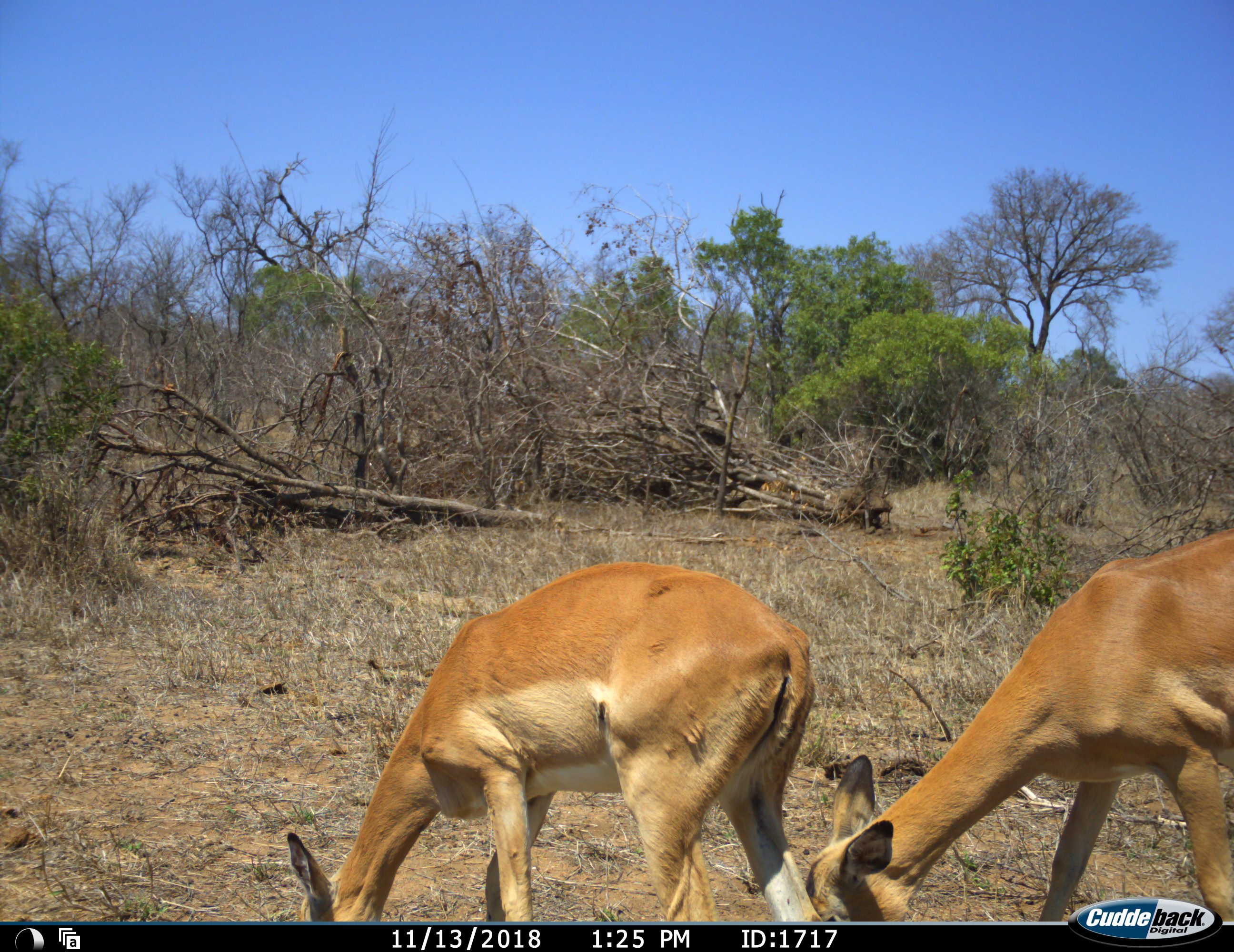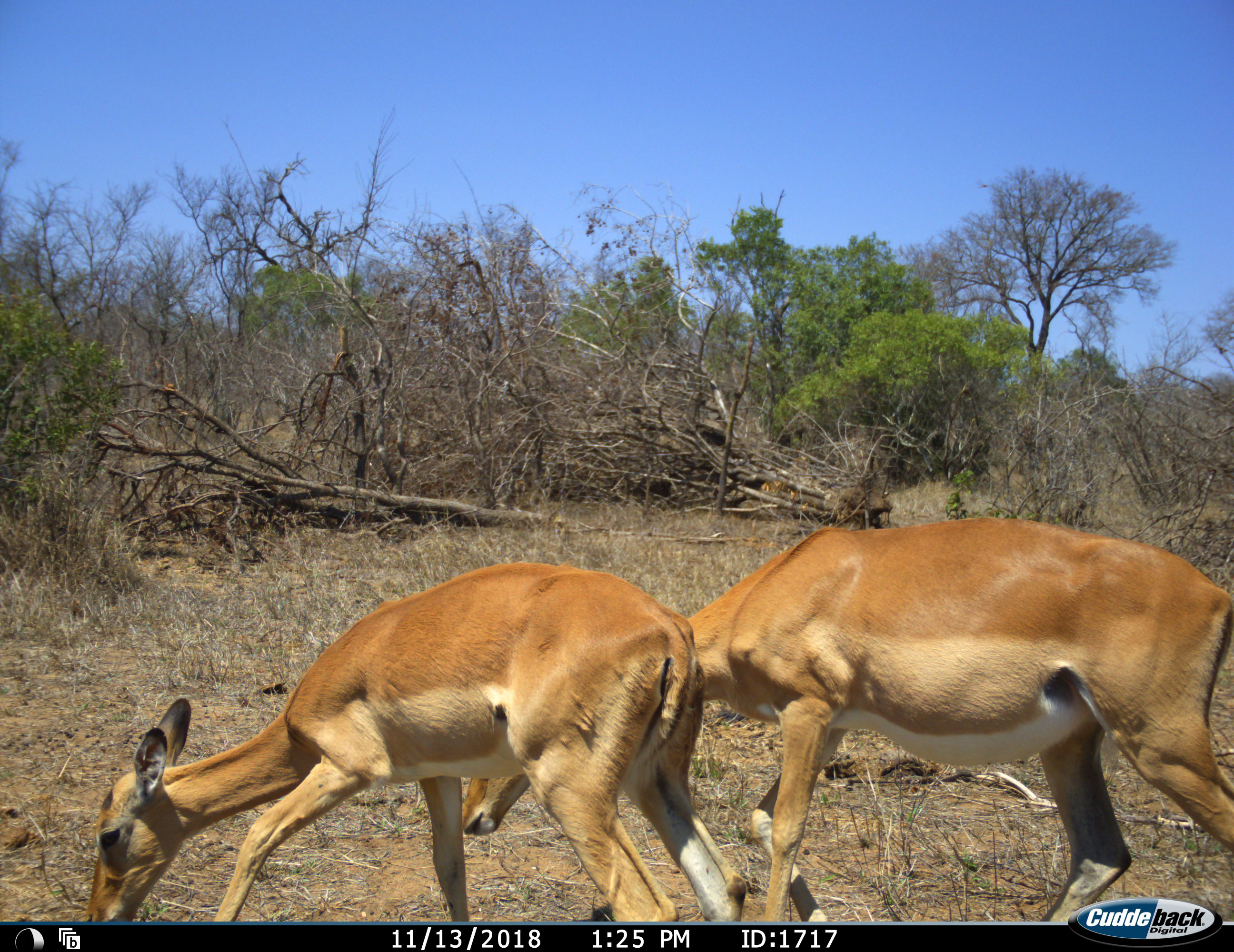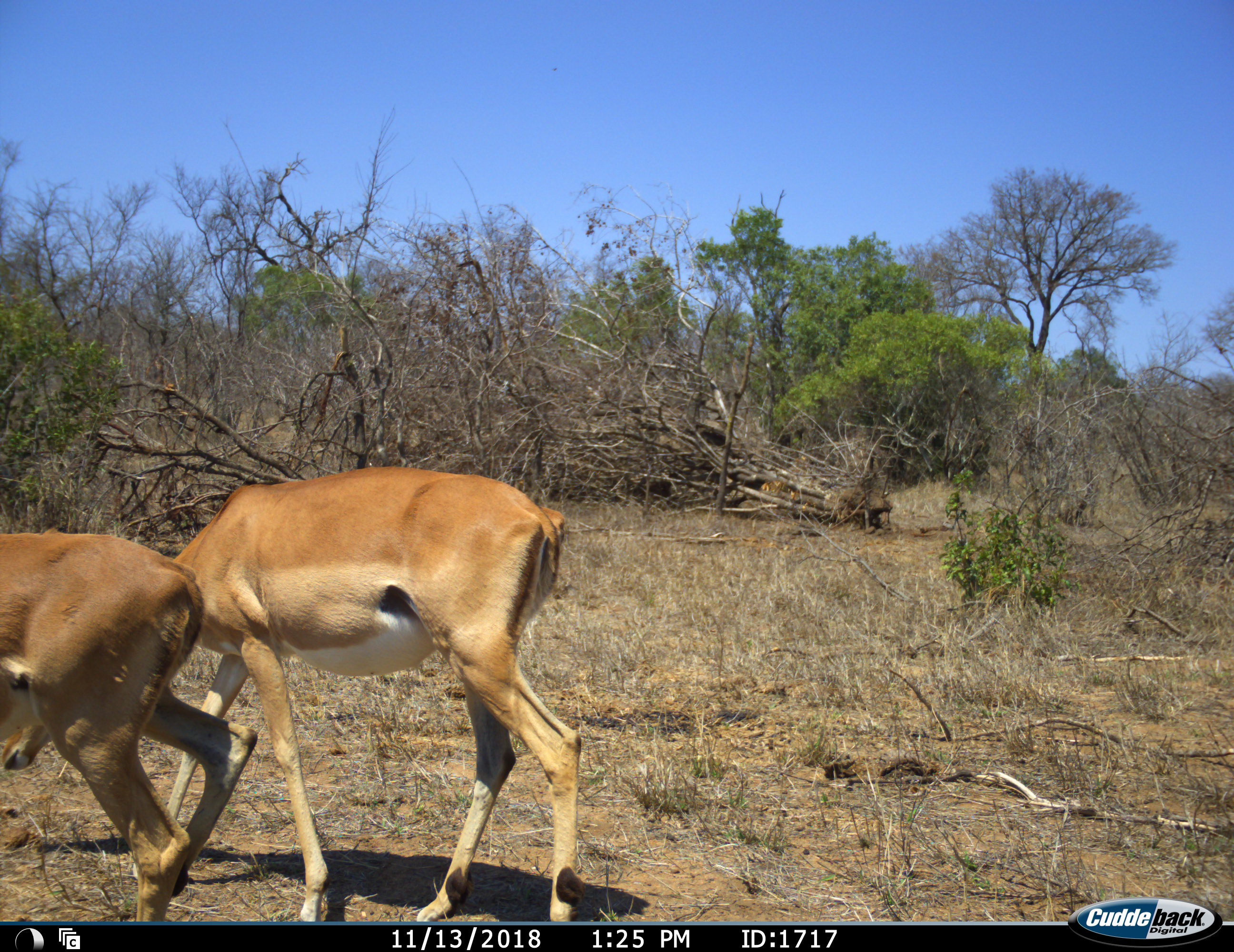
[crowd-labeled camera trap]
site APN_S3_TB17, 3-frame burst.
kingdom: Animalia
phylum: Chordata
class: Mammalia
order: Artiodactyla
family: Bovidae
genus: Aepyceros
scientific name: Aepyceros melampus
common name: impala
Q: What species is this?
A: Impala (Aepyceros melampus).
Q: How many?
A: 2.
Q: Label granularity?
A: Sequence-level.